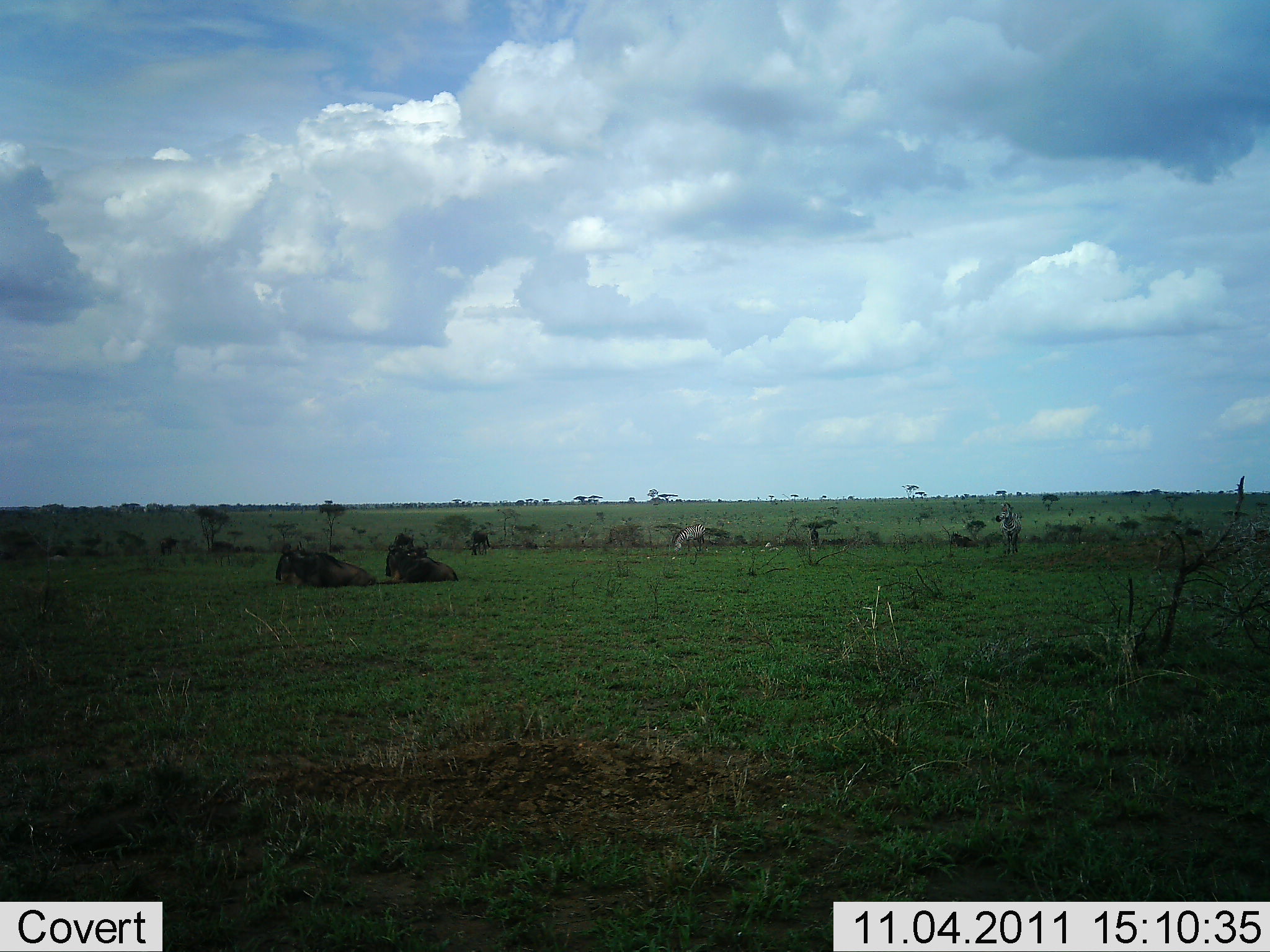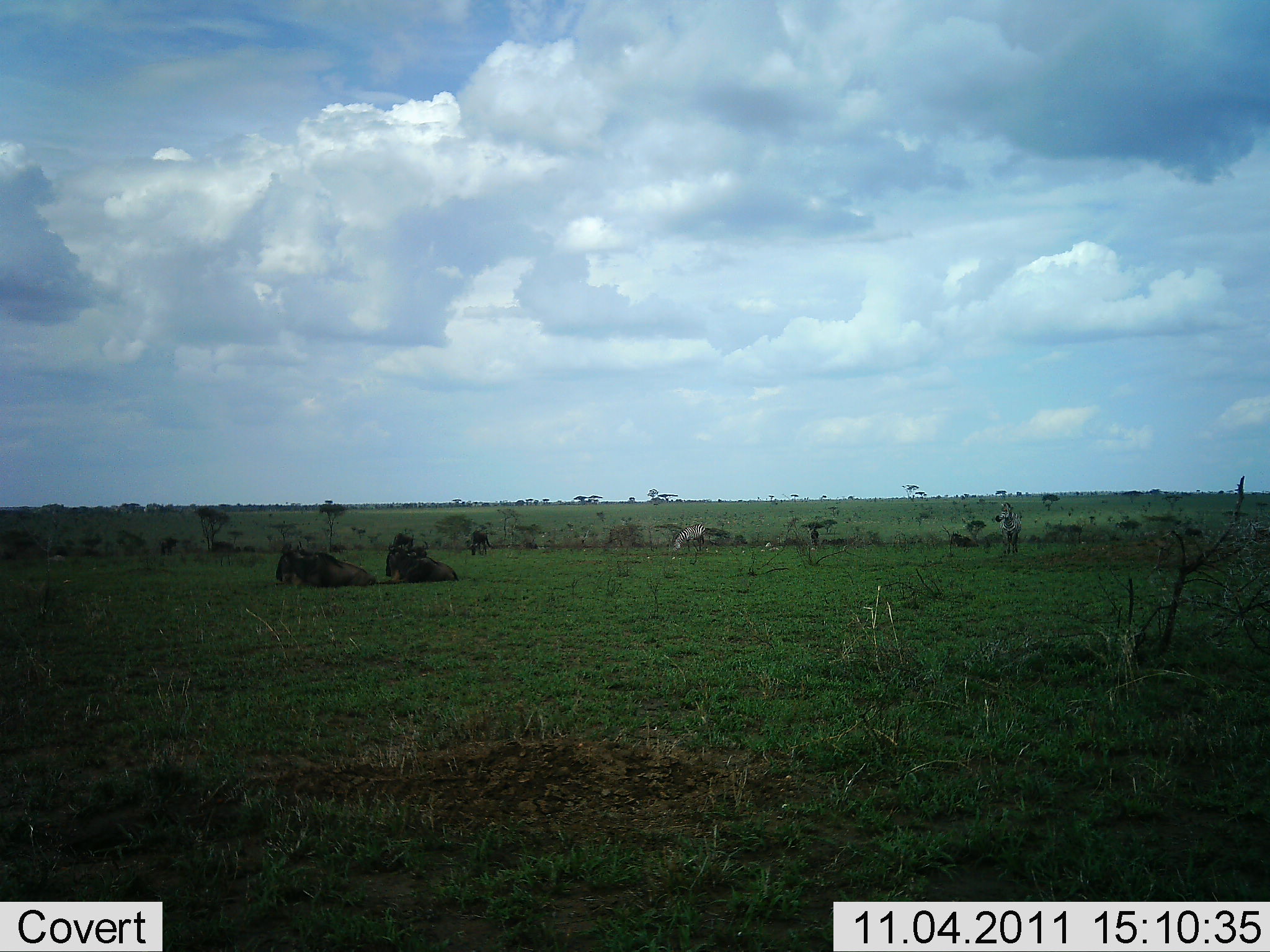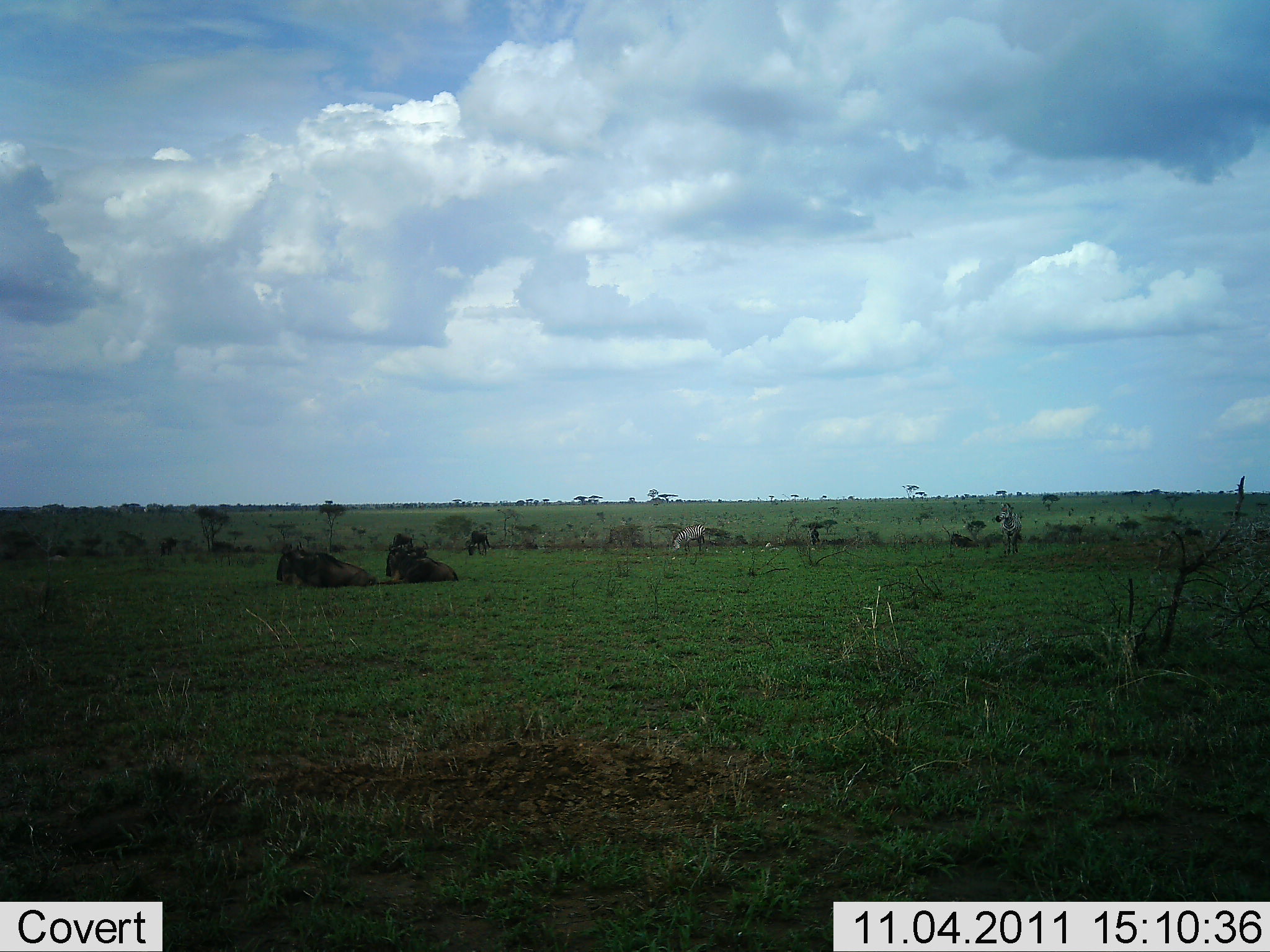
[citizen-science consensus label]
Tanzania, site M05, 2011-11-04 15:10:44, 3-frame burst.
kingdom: Animalia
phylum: Chordata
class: Mammalia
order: Artiodactyla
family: Bovidae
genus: Connochaetes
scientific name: Connochaetes taurinus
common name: blue wildebeest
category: wildebeest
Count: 2.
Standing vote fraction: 7%.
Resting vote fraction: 100%.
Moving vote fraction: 0%.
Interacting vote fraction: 0%.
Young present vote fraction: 0%.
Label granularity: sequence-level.